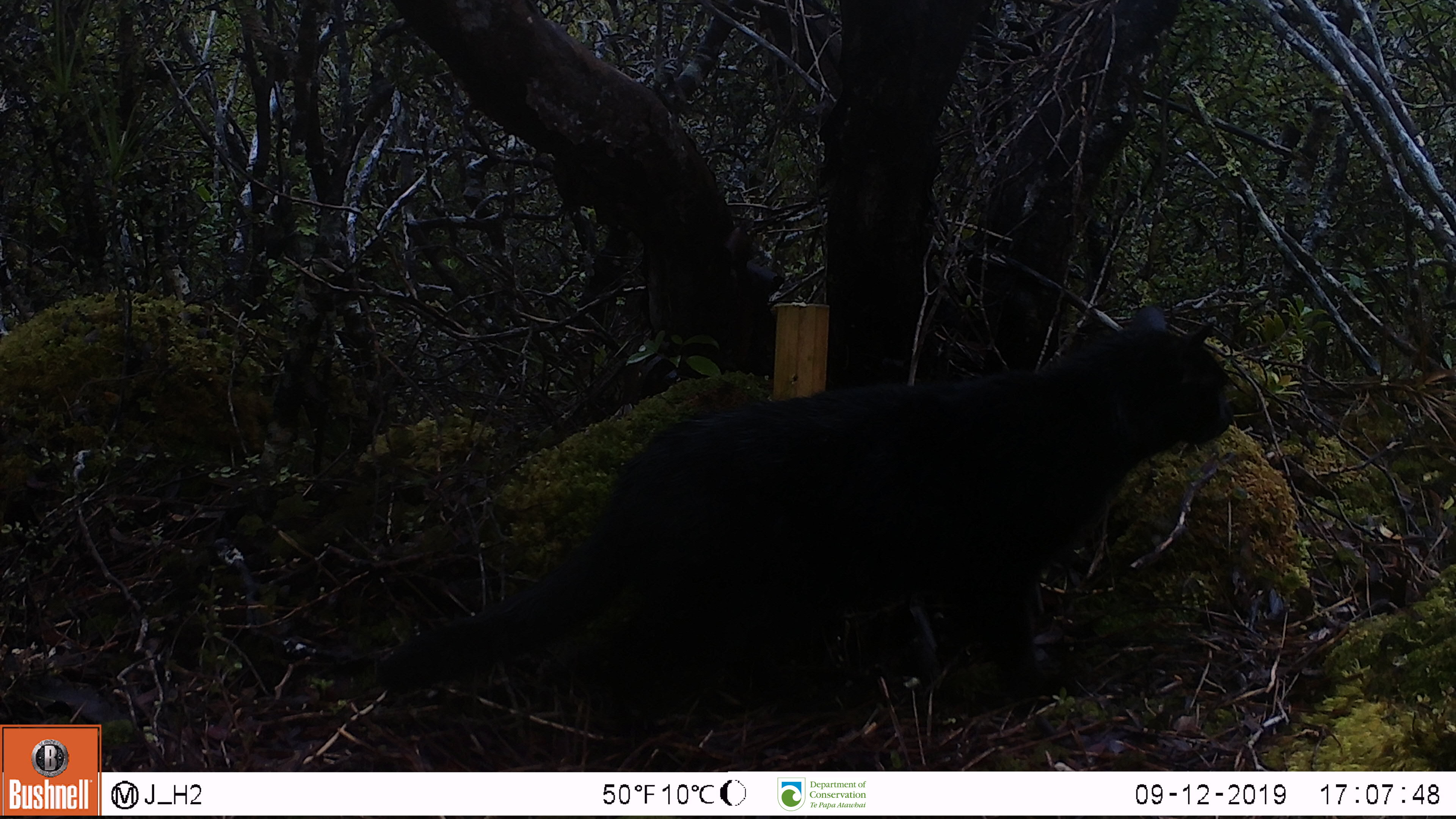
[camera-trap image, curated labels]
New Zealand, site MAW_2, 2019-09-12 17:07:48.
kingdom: Animalia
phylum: Chordata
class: Mammalia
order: Carnivora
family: Felidae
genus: Felis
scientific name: Felis catus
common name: domestic cat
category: cat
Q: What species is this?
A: Cat (domestic cat) (Felis catus).